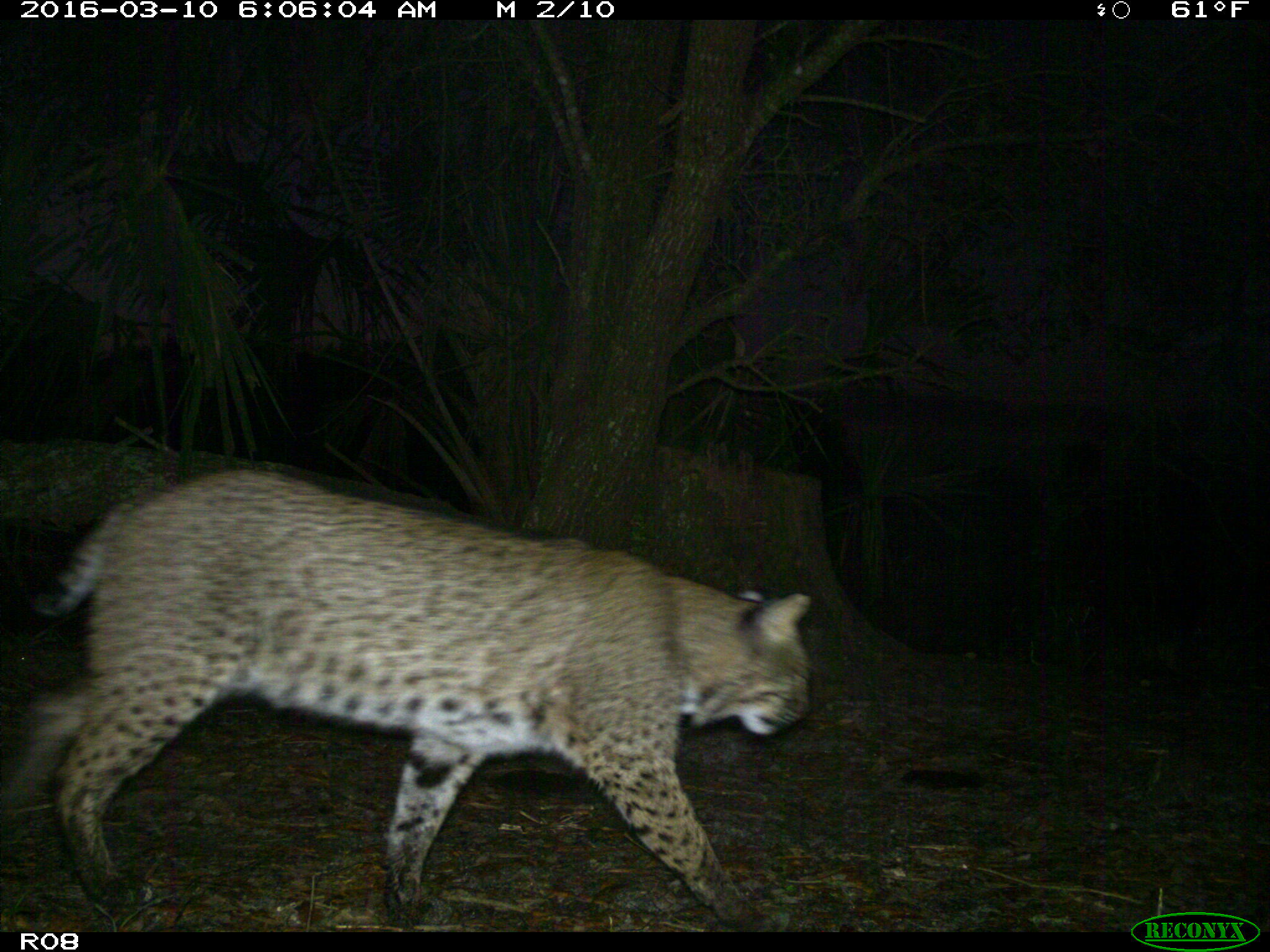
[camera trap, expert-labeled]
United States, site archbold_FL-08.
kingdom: Animalia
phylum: Chordata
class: Mammalia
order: Carnivora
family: Felidae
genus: Lynx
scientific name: Lynx rufus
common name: bobcat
Lynx rufus (bobcat).